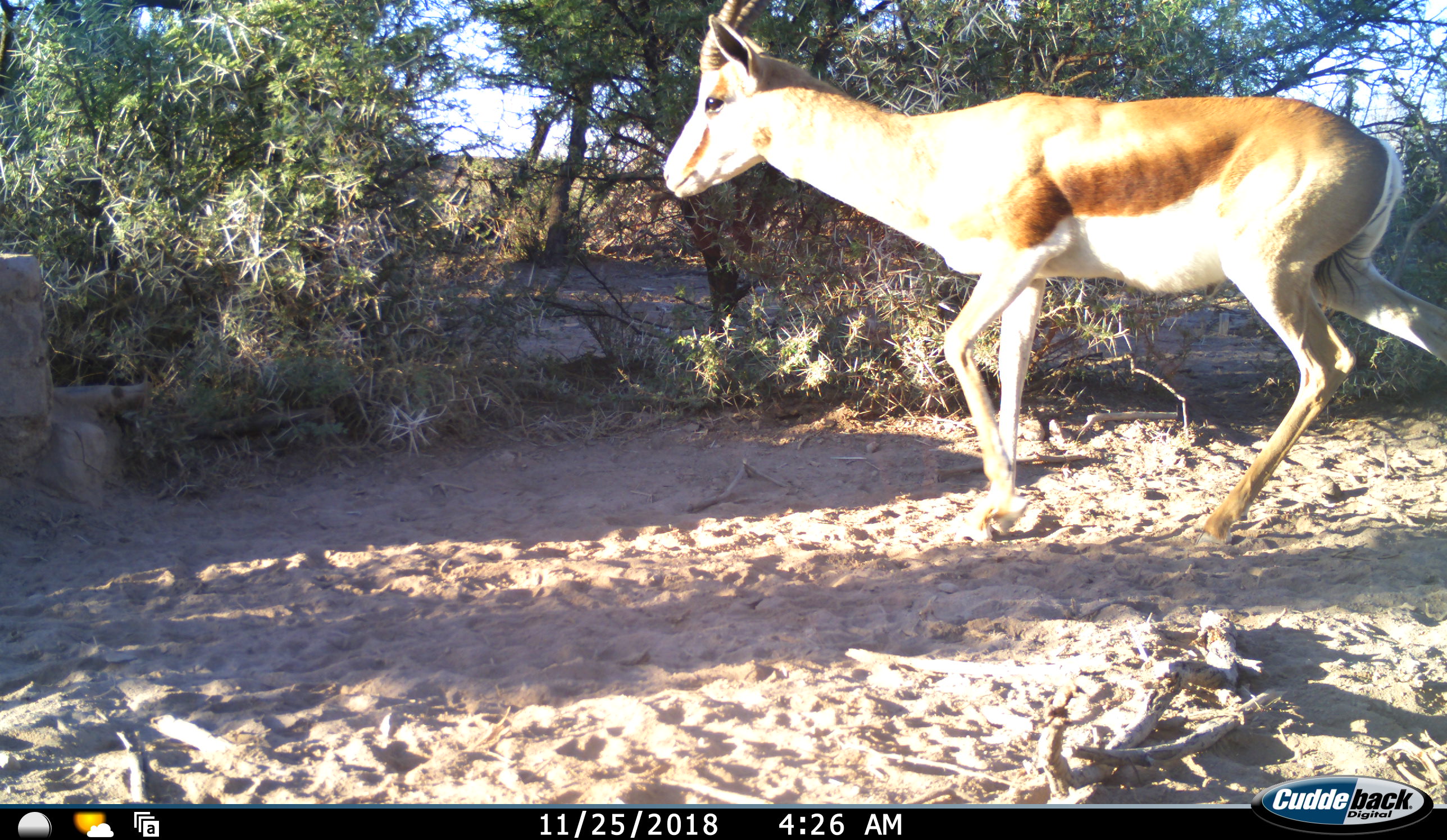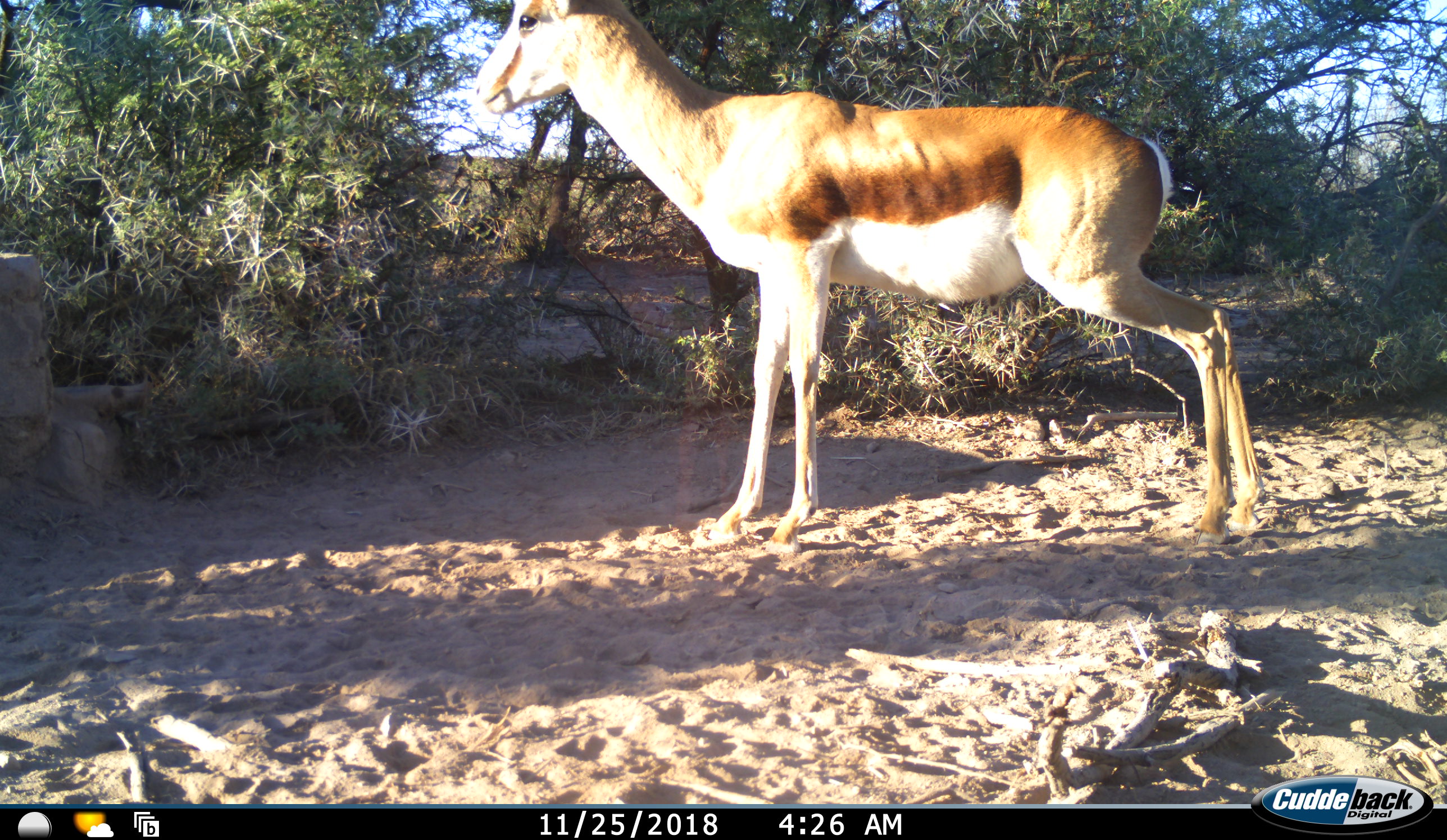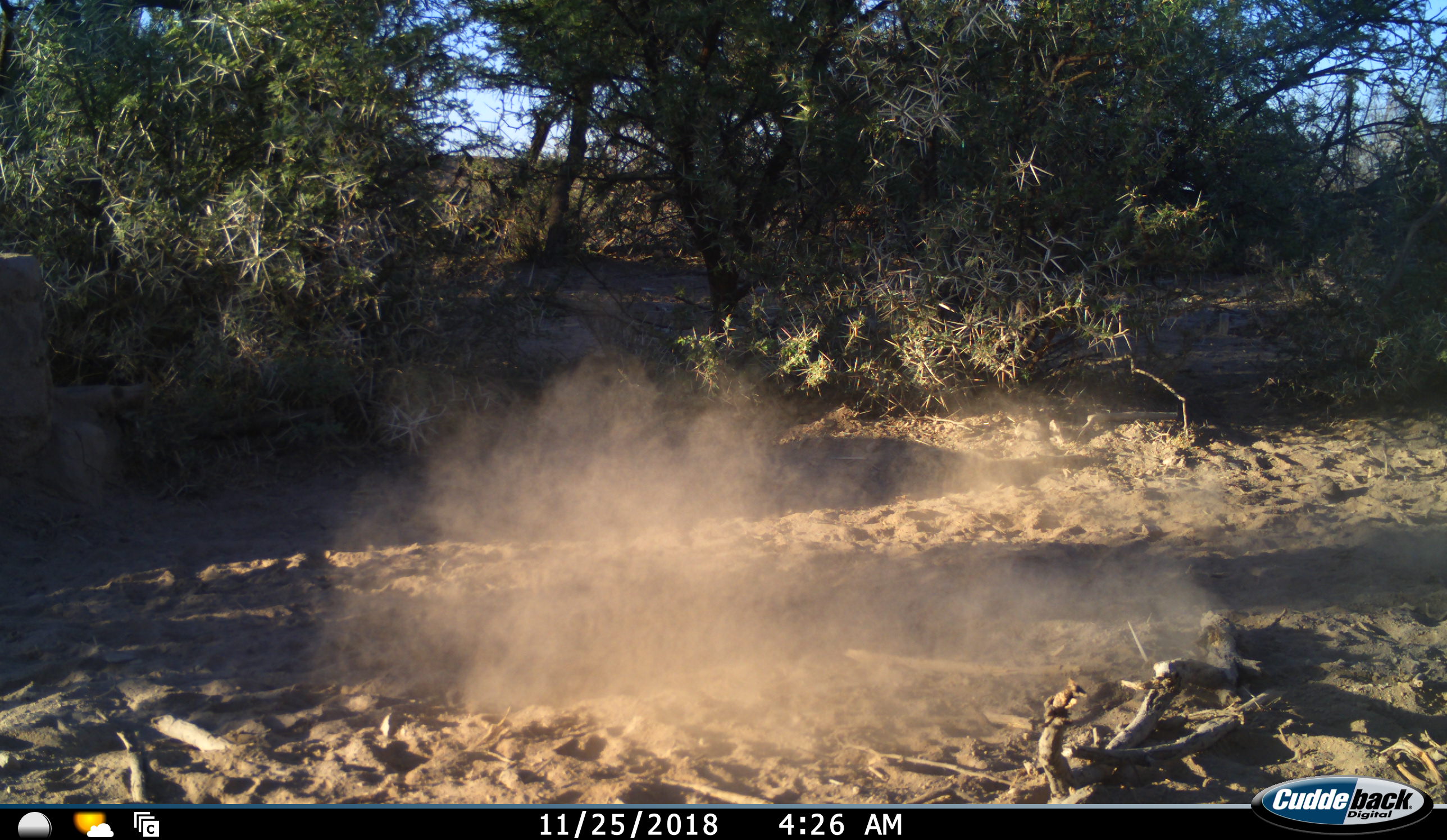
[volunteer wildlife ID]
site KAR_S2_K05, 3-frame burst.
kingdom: Animalia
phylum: Chordata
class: Mammalia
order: Artiodactyla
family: Bovidae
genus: Antidorcas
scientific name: Antidorcas marsupialis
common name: springbok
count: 1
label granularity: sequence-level